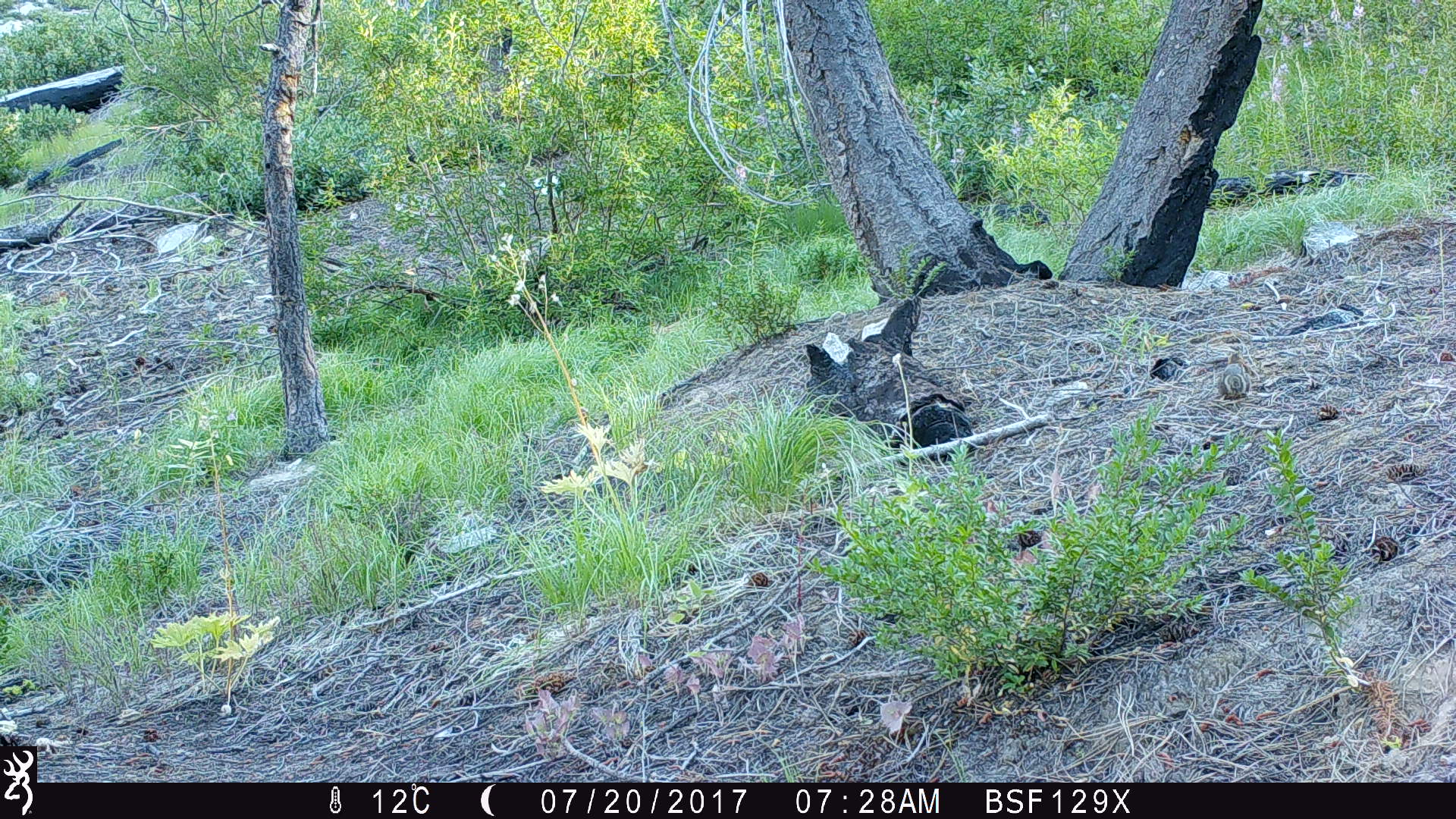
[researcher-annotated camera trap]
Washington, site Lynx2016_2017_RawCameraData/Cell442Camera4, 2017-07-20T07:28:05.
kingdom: Animalia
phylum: Chordata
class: Mammalia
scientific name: Mammalia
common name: small mammal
Small mammal (Mammalia). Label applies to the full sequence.